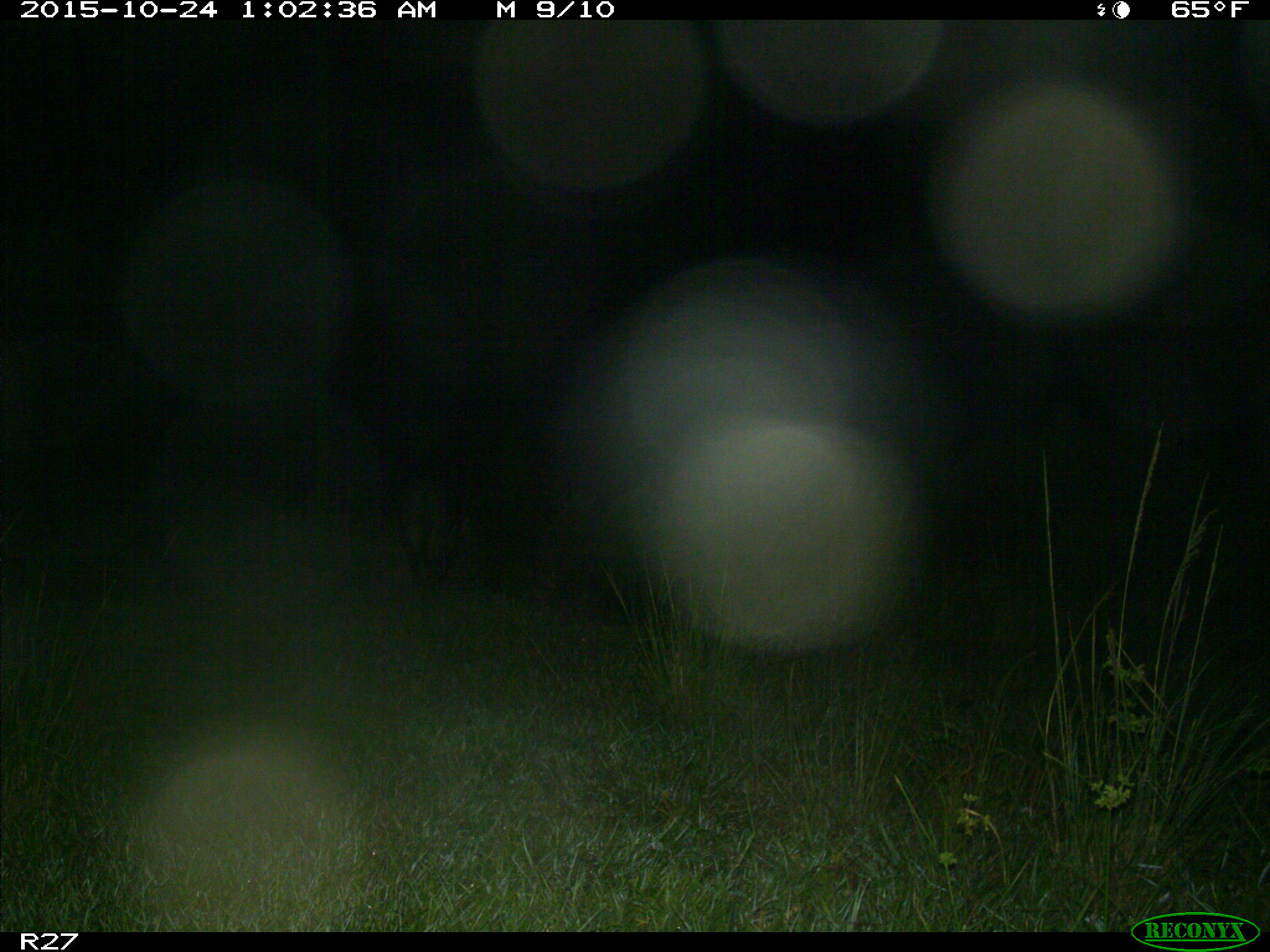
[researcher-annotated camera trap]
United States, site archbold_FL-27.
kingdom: Animalia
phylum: Chordata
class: Mammalia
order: Artiodactyla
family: Suidae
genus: Sus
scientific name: Sus scrofa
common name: wild boar